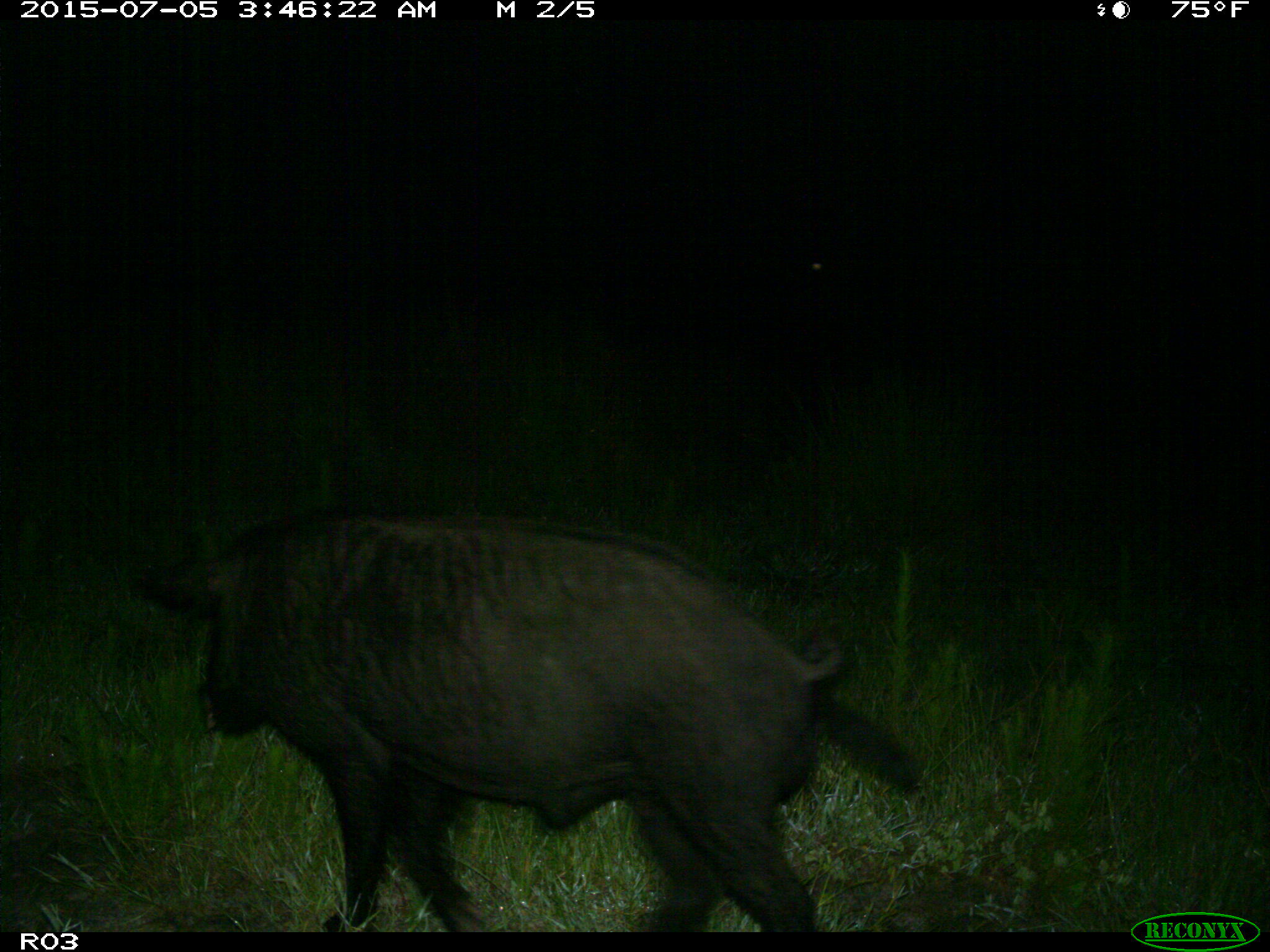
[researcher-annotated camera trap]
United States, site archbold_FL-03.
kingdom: Animalia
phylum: Chordata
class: Mammalia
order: Artiodactyla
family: Suidae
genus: Sus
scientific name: Sus scrofa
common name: wild boar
Sus scrofa (wild boar).